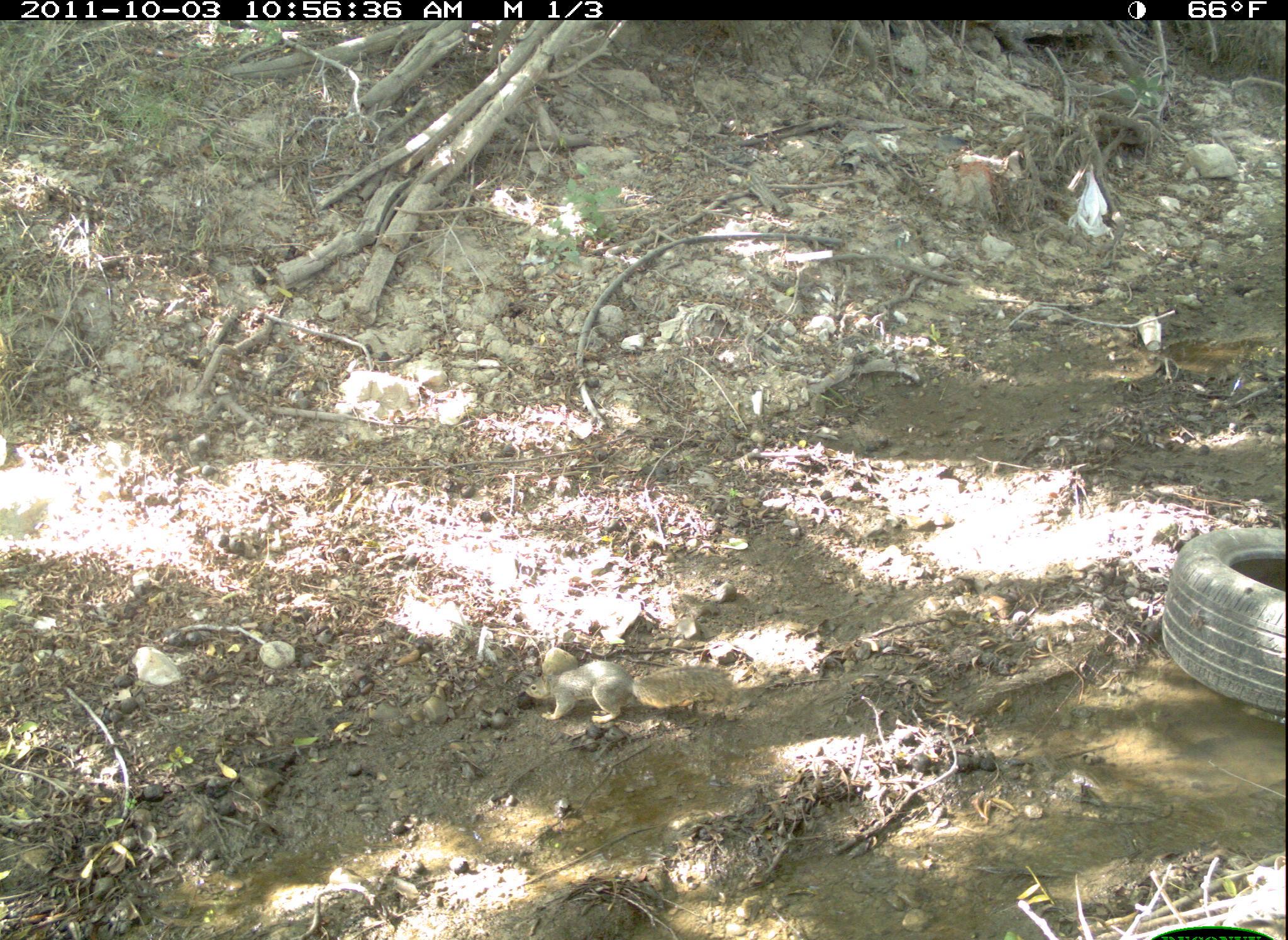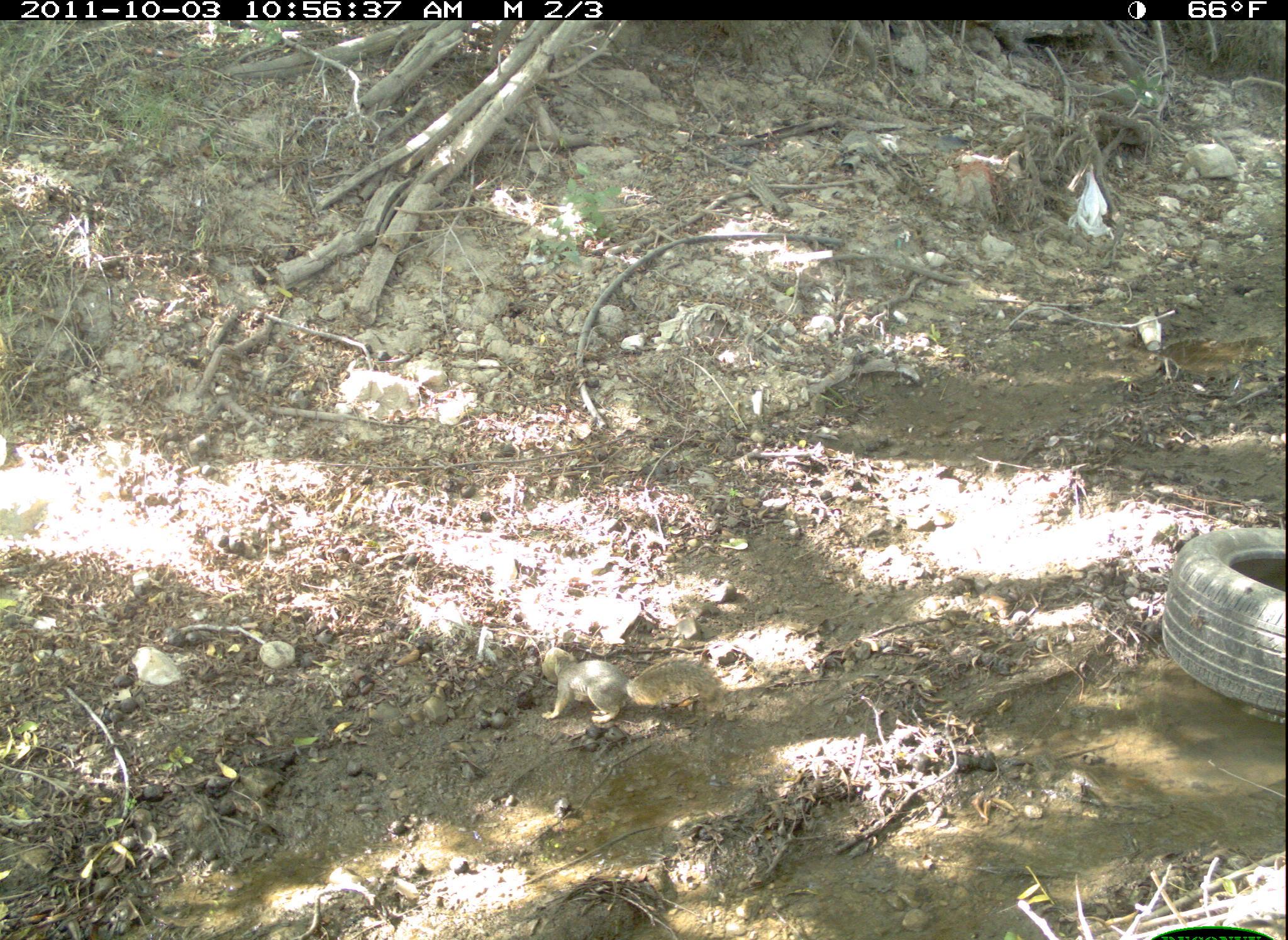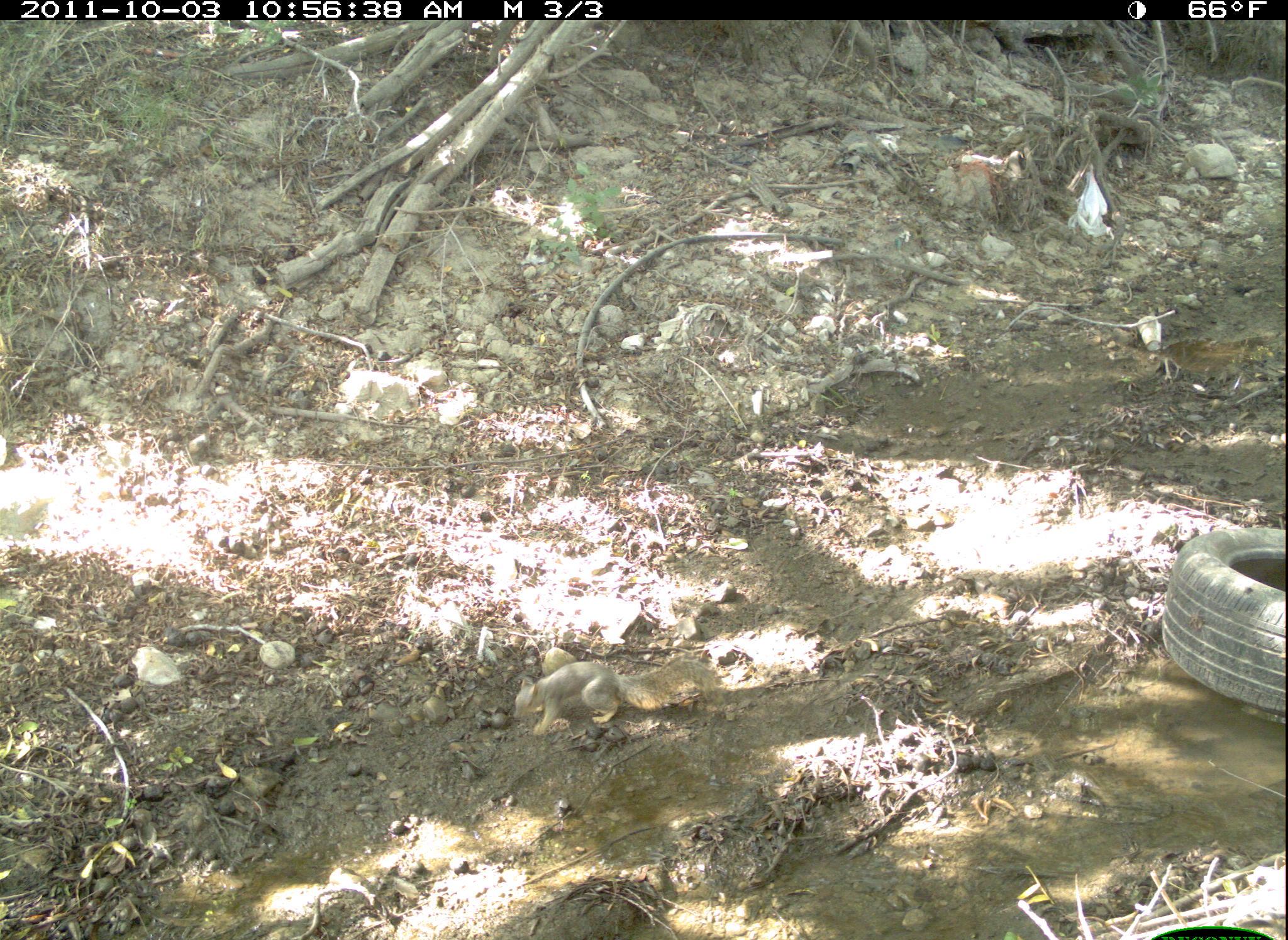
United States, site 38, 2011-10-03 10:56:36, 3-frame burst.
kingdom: Animalia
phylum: Chordata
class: Mammalia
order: Rodentia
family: Sciuridae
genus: Sciurus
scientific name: Sciurus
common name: squirrel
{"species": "squirrel (Sciurus)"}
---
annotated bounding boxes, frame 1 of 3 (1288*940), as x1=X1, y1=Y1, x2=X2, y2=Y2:
squirrel: x1=512, y1=649, x2=736, y2=738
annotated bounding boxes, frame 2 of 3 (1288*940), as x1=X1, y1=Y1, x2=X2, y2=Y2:
squirrel: x1=538, y1=639, x2=733, y2=733